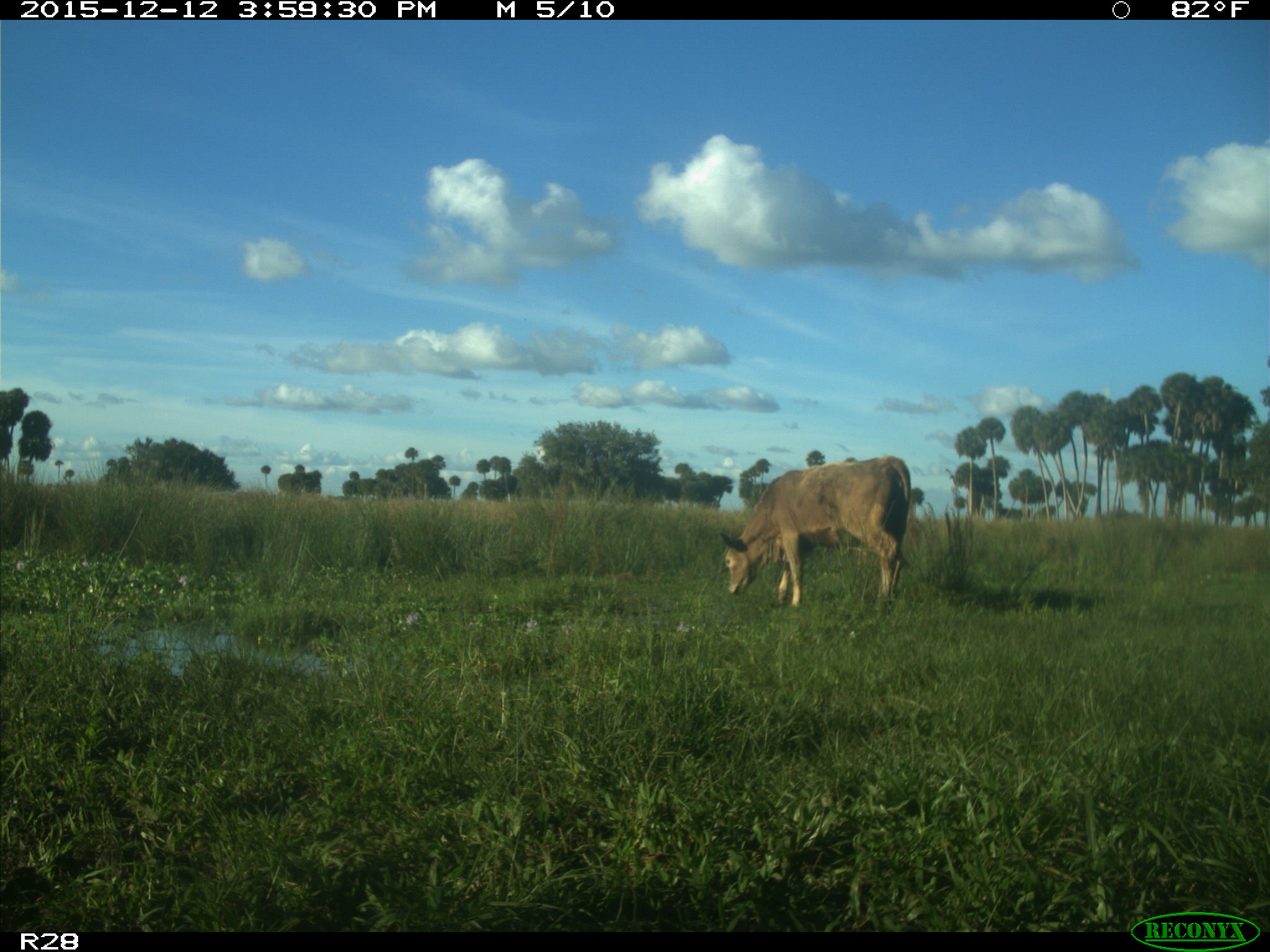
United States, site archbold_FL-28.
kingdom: Animalia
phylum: Chordata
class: Mammalia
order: Artiodactyla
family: Bovidae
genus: Bos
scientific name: Bos taurus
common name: domestic cow